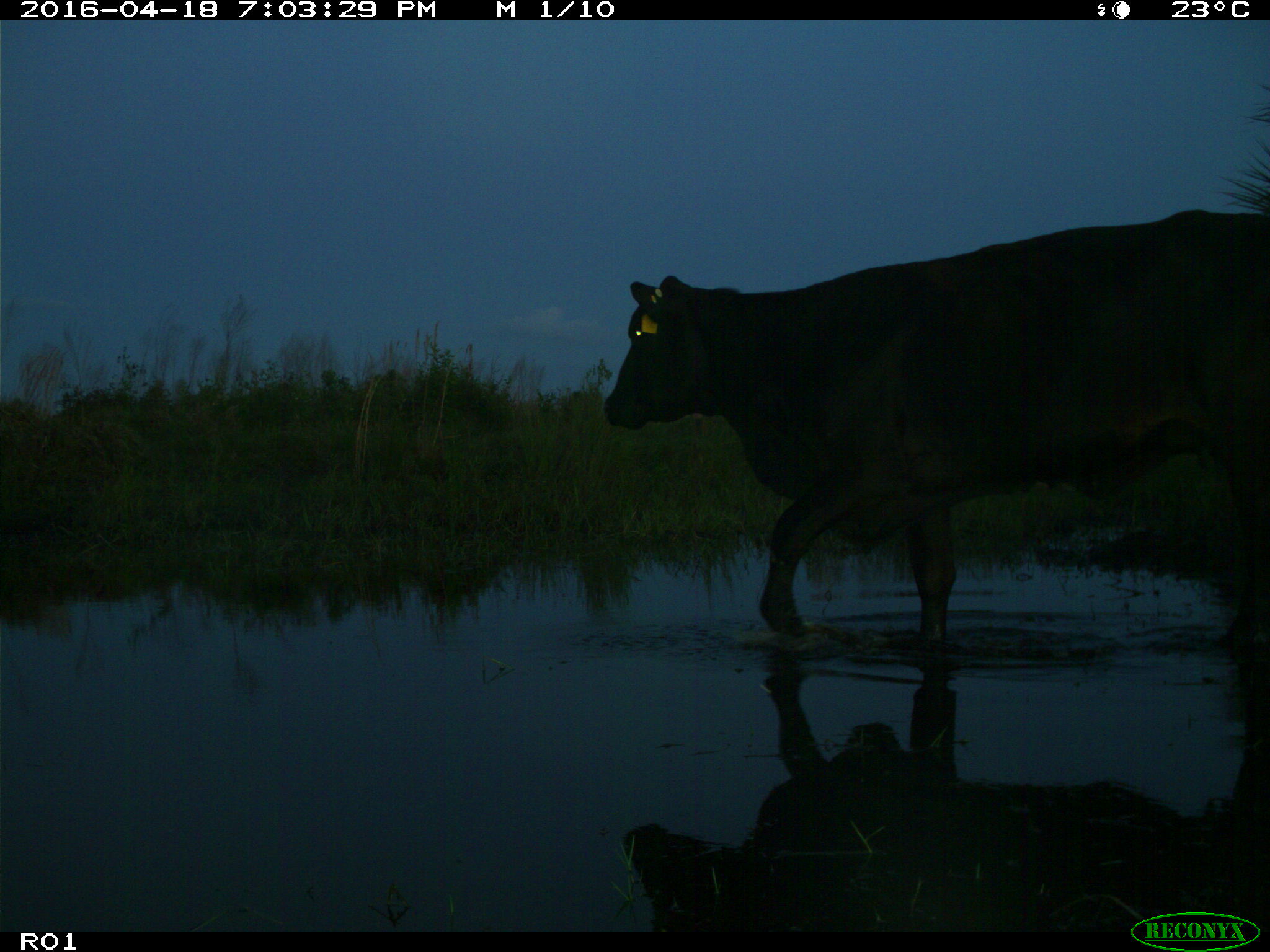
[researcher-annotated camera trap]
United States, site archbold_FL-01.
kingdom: Animalia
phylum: Chordata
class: Mammalia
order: Artiodactyla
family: Bovidae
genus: Bos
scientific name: Bos taurus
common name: domestic cow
Bos taurus (domestic cow).